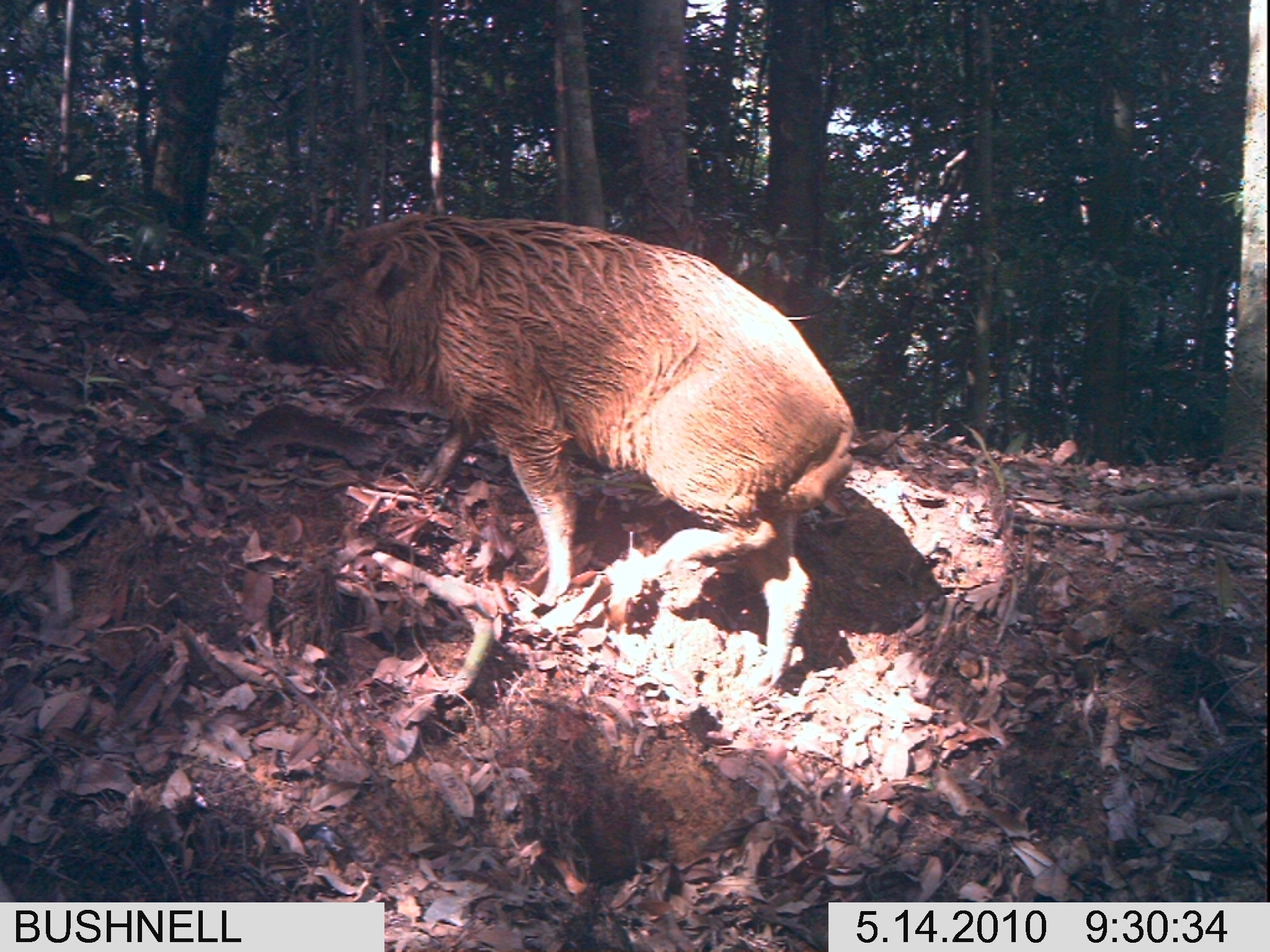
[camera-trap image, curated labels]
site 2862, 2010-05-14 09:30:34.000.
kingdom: Animalia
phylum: Chordata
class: Mammalia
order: Artiodactyla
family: Suidae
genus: Sus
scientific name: Sus scrofa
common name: wild boar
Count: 1.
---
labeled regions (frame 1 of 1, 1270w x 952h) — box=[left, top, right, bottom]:
sus scrofa: box=[257, 209, 857, 695]